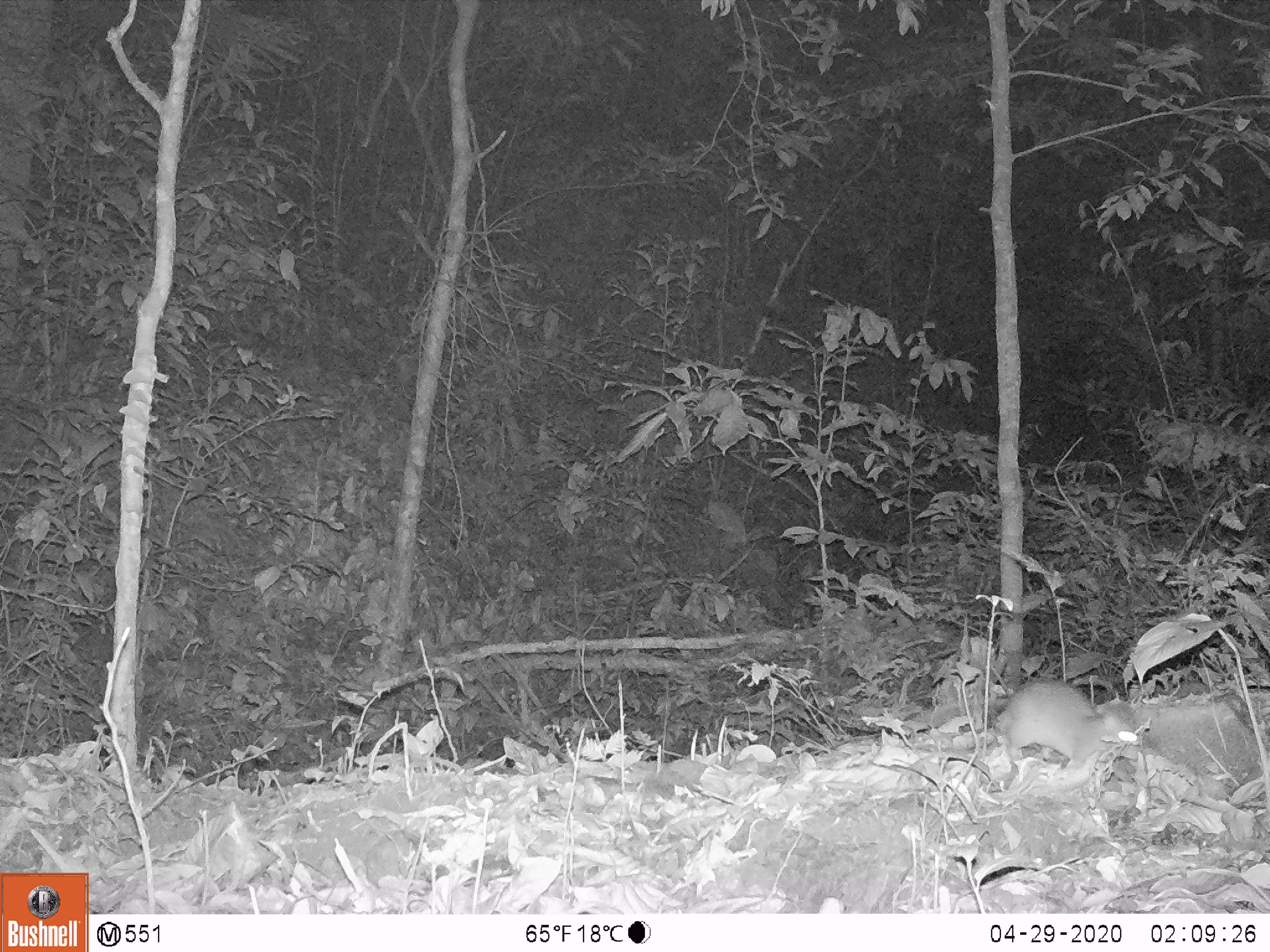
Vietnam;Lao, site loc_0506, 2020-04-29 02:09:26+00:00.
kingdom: Animalia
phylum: Chordata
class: Mammalia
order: Rodentia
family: Muridae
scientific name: Muridae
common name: old-world mice and rats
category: unidentified murid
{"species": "unidentified murid (old-world mice and rats) (Muridae)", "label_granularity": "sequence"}